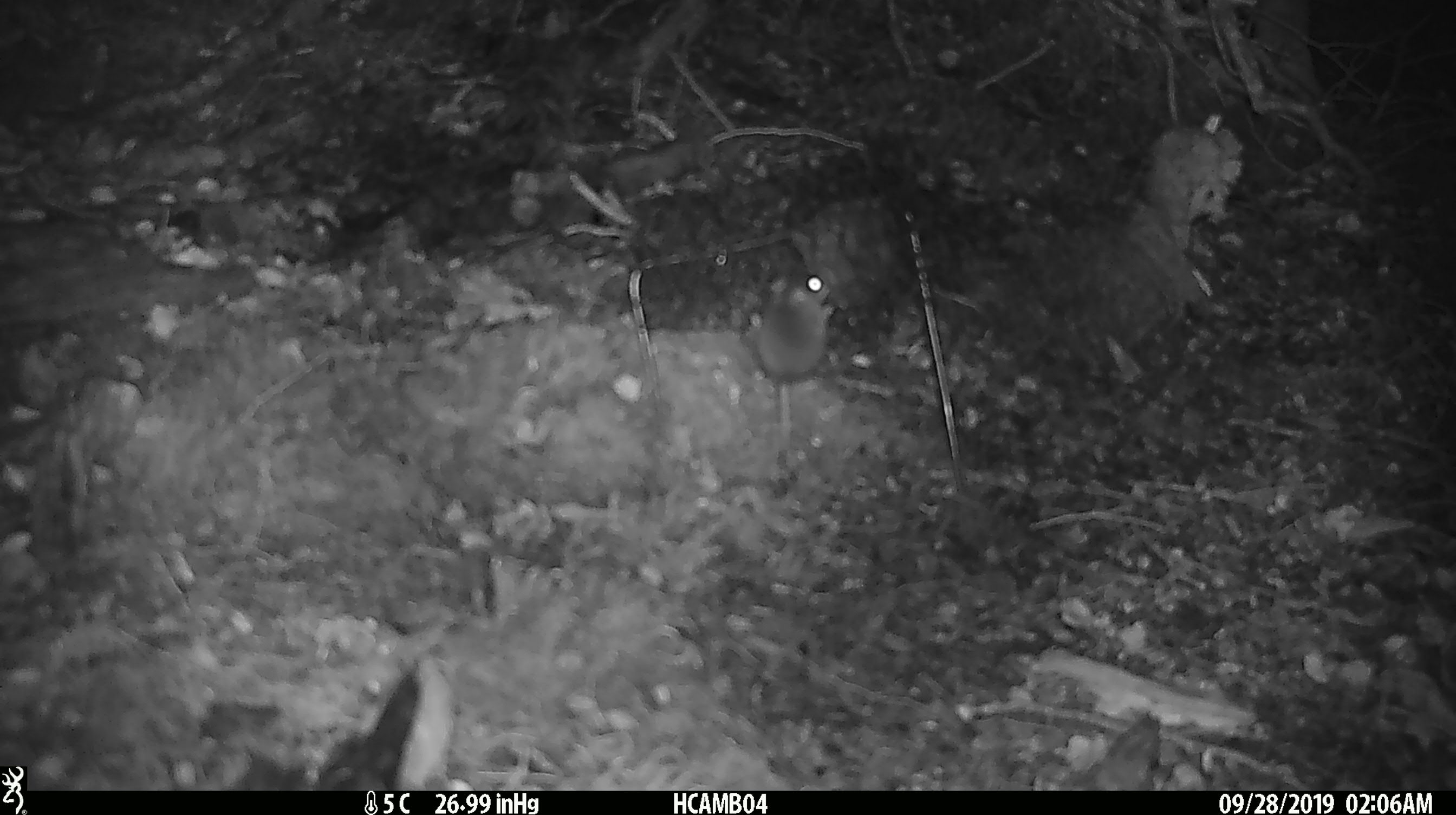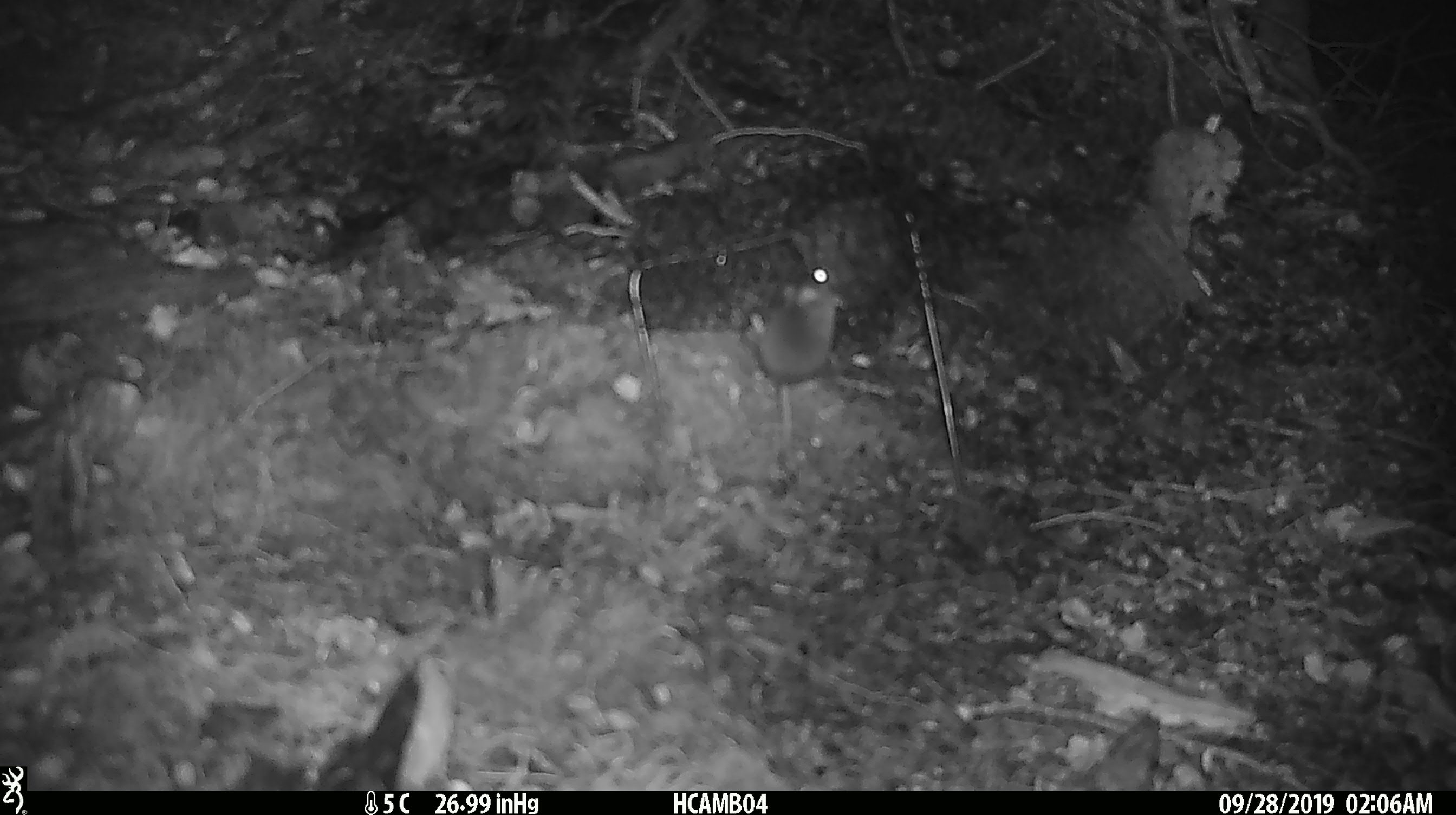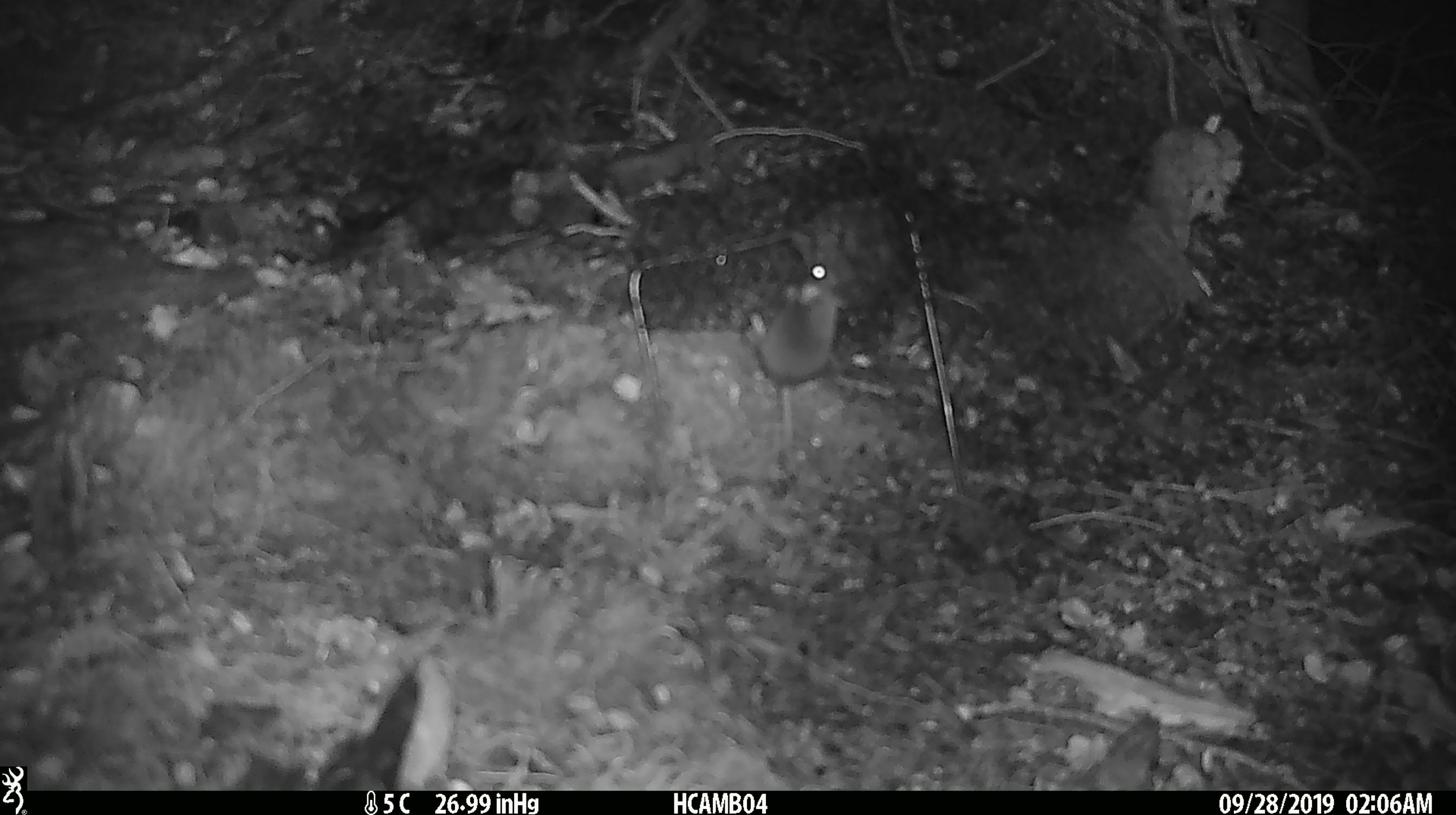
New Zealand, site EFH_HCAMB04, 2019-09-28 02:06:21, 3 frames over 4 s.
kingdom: Animalia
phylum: Chordata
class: Mammalia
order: Rodentia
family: Muridae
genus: Mus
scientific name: Mus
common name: mouse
Mouse (Mus).